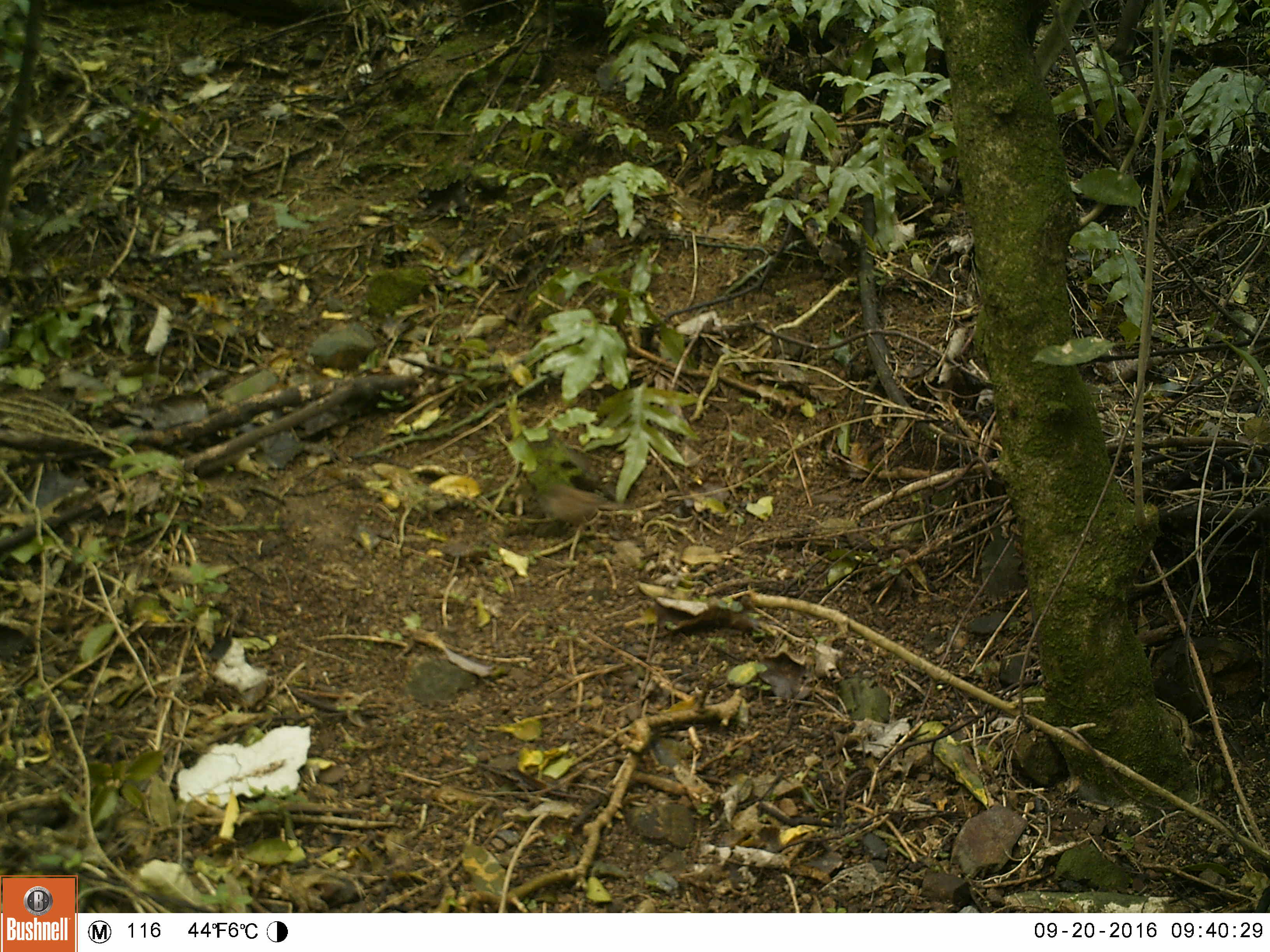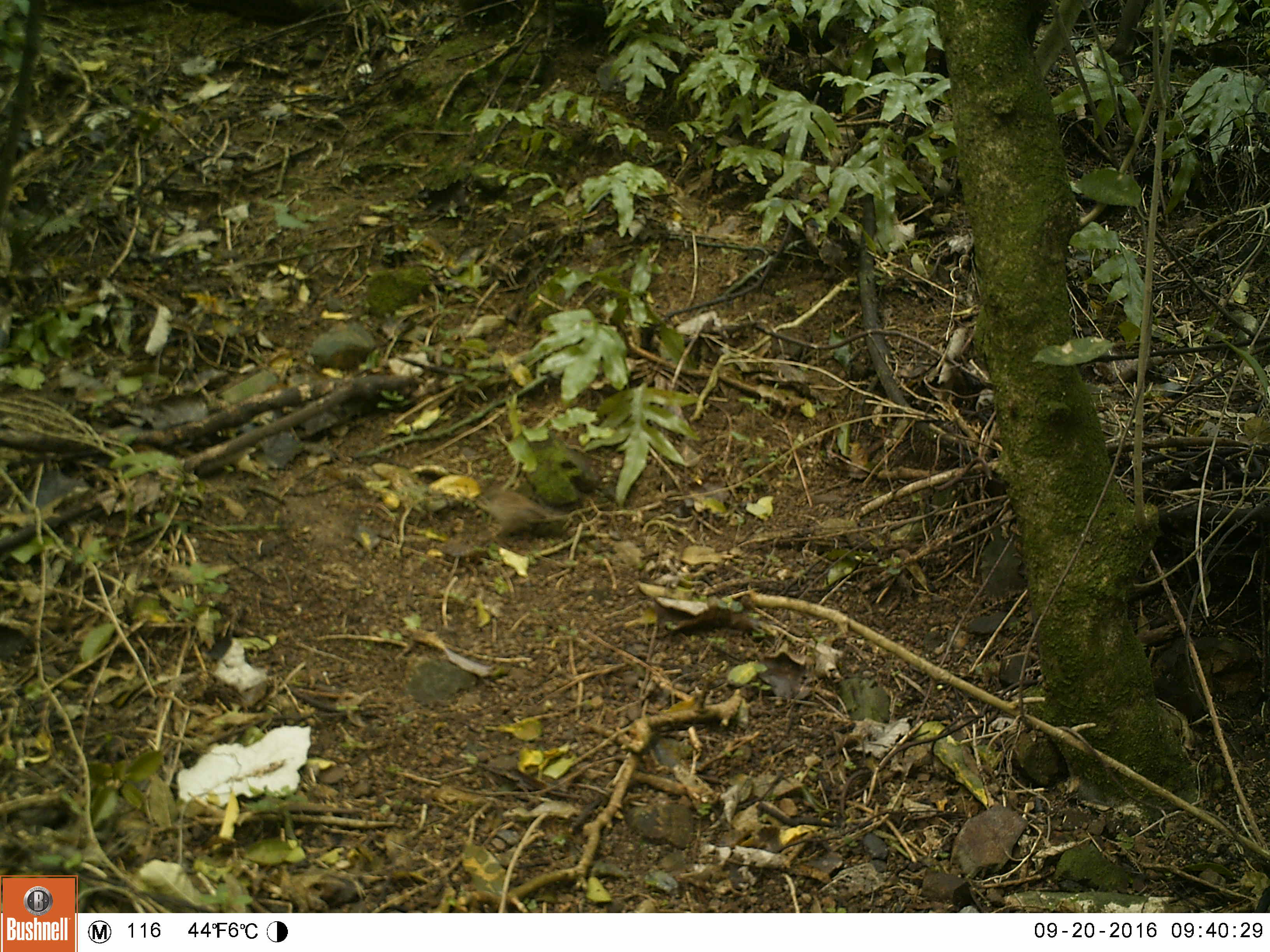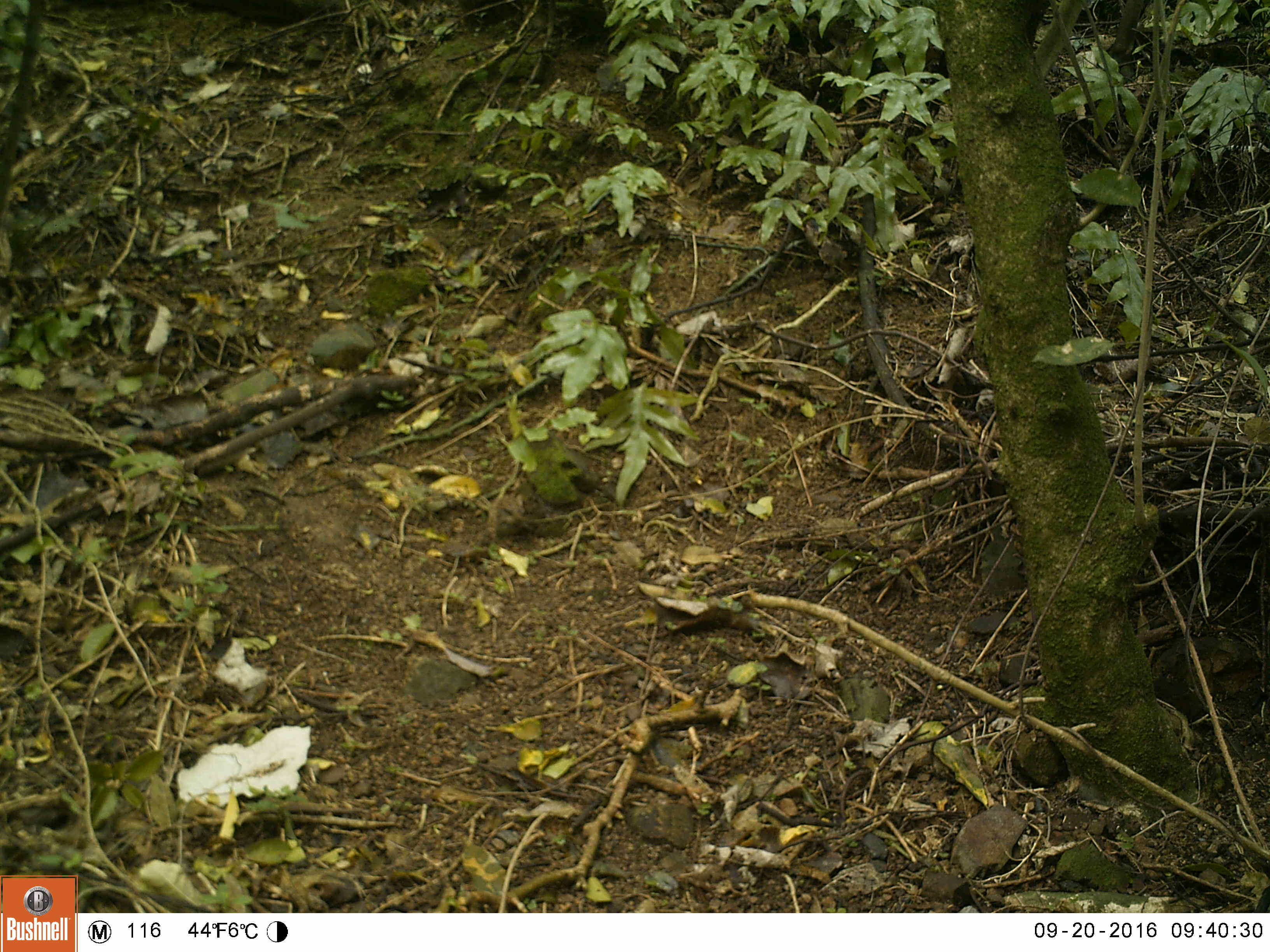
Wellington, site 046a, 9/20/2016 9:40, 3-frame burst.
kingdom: Animalia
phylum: Chordata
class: Aves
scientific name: Aves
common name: bird